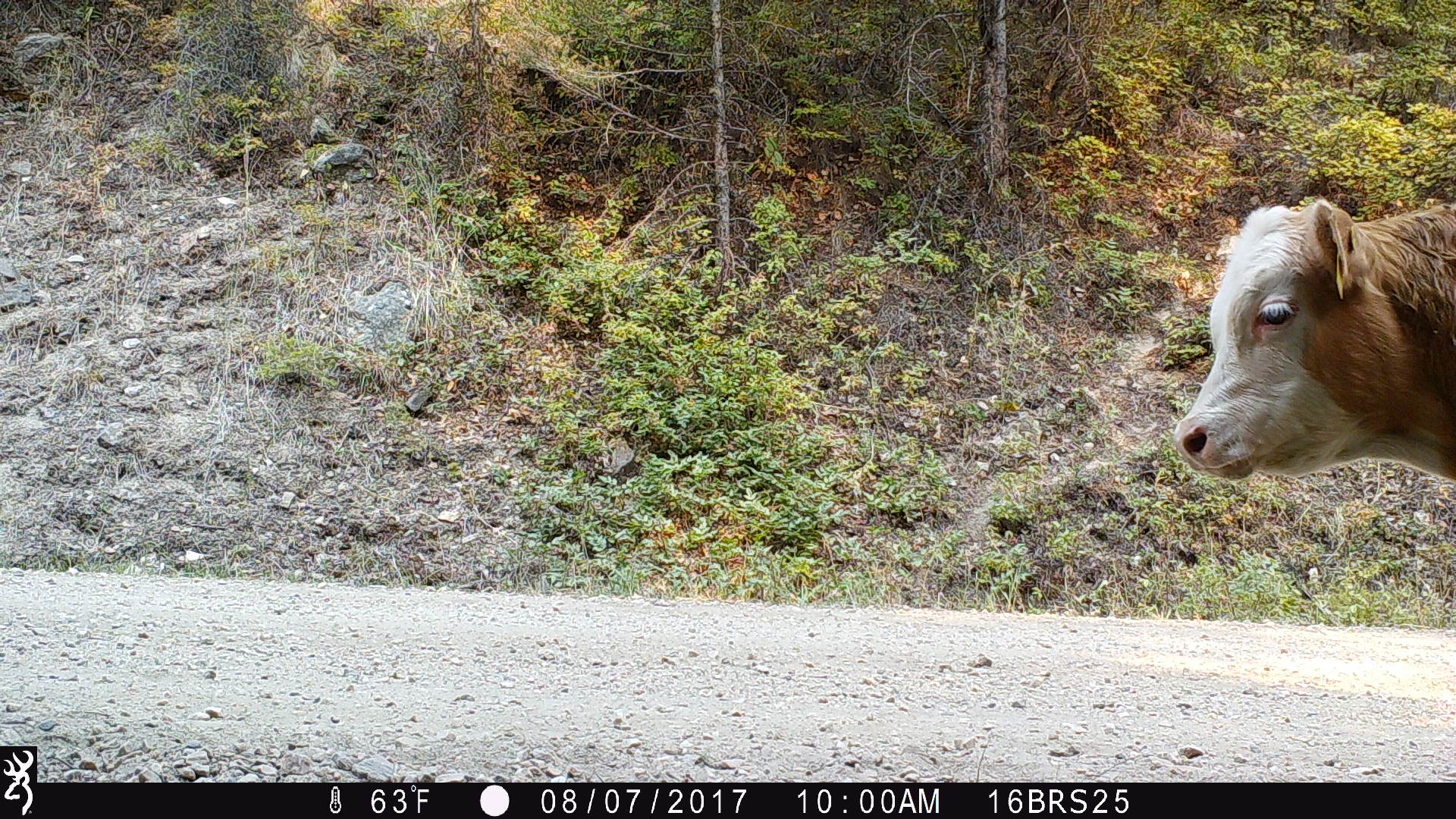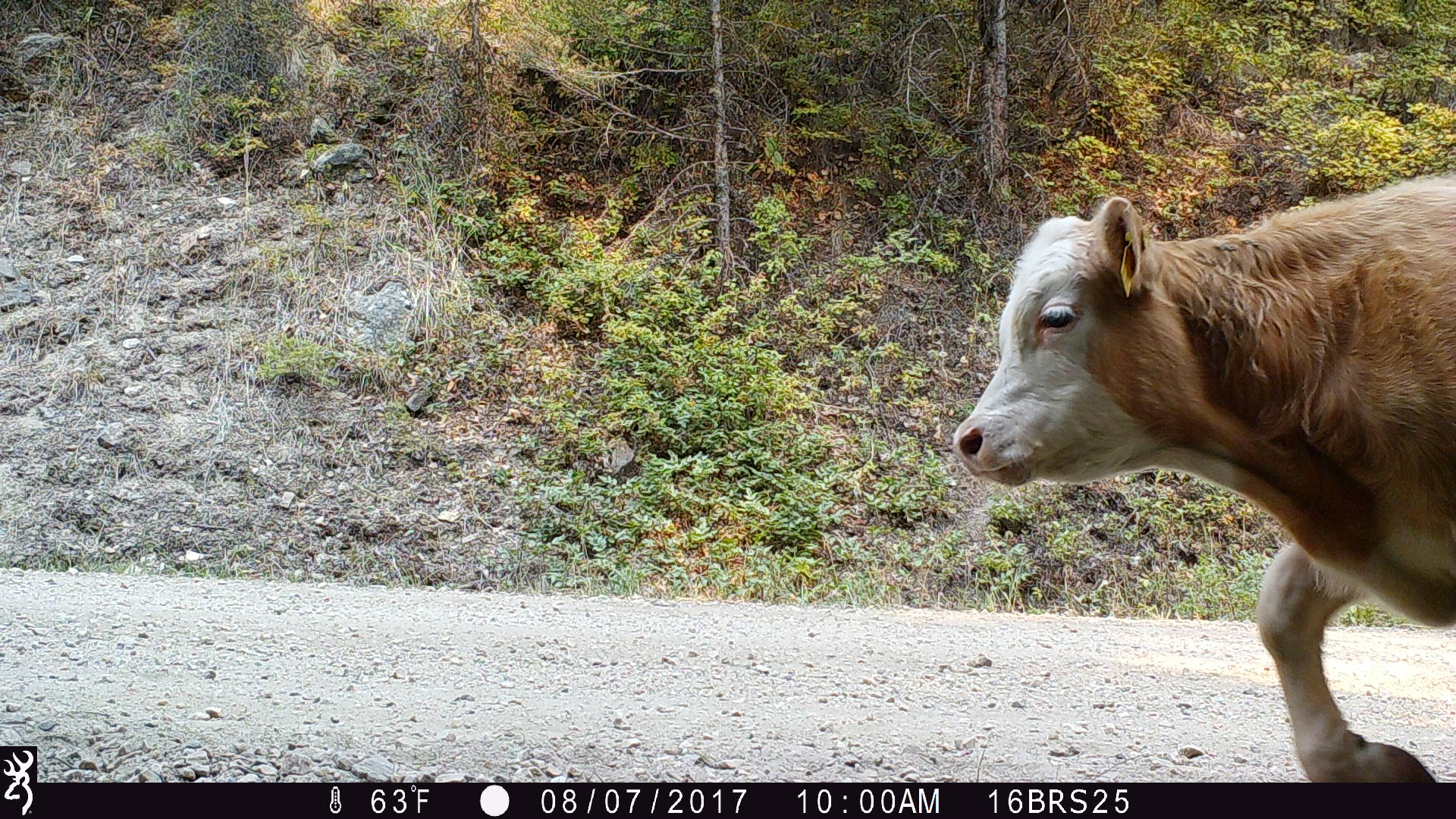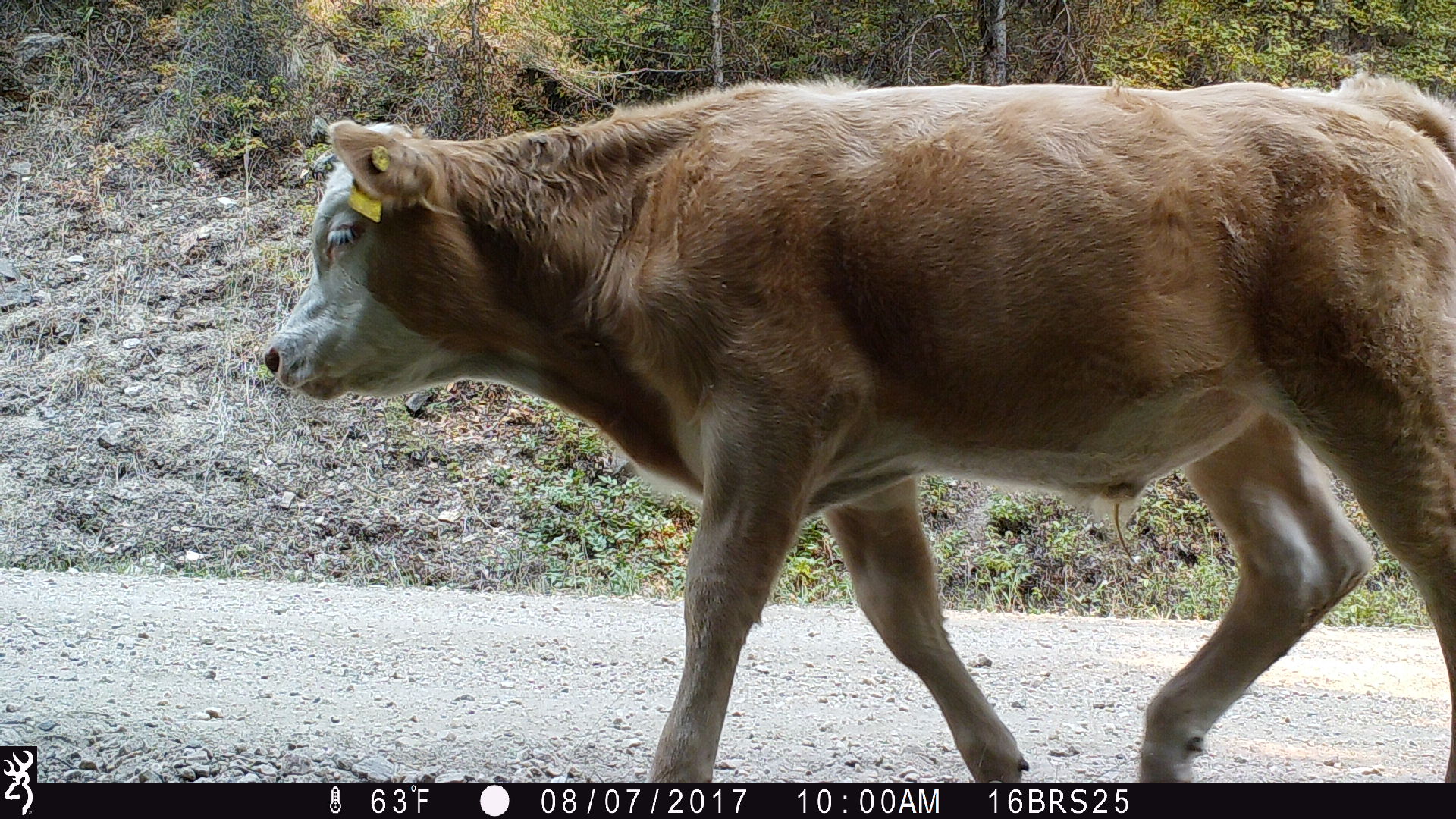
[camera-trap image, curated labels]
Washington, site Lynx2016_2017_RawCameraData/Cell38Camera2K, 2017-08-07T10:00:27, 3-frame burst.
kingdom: Animalia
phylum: Chordata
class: Mammalia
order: Artiodactyla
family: Bovidae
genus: Bos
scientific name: Bos taurus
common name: domestic cattle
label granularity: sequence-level